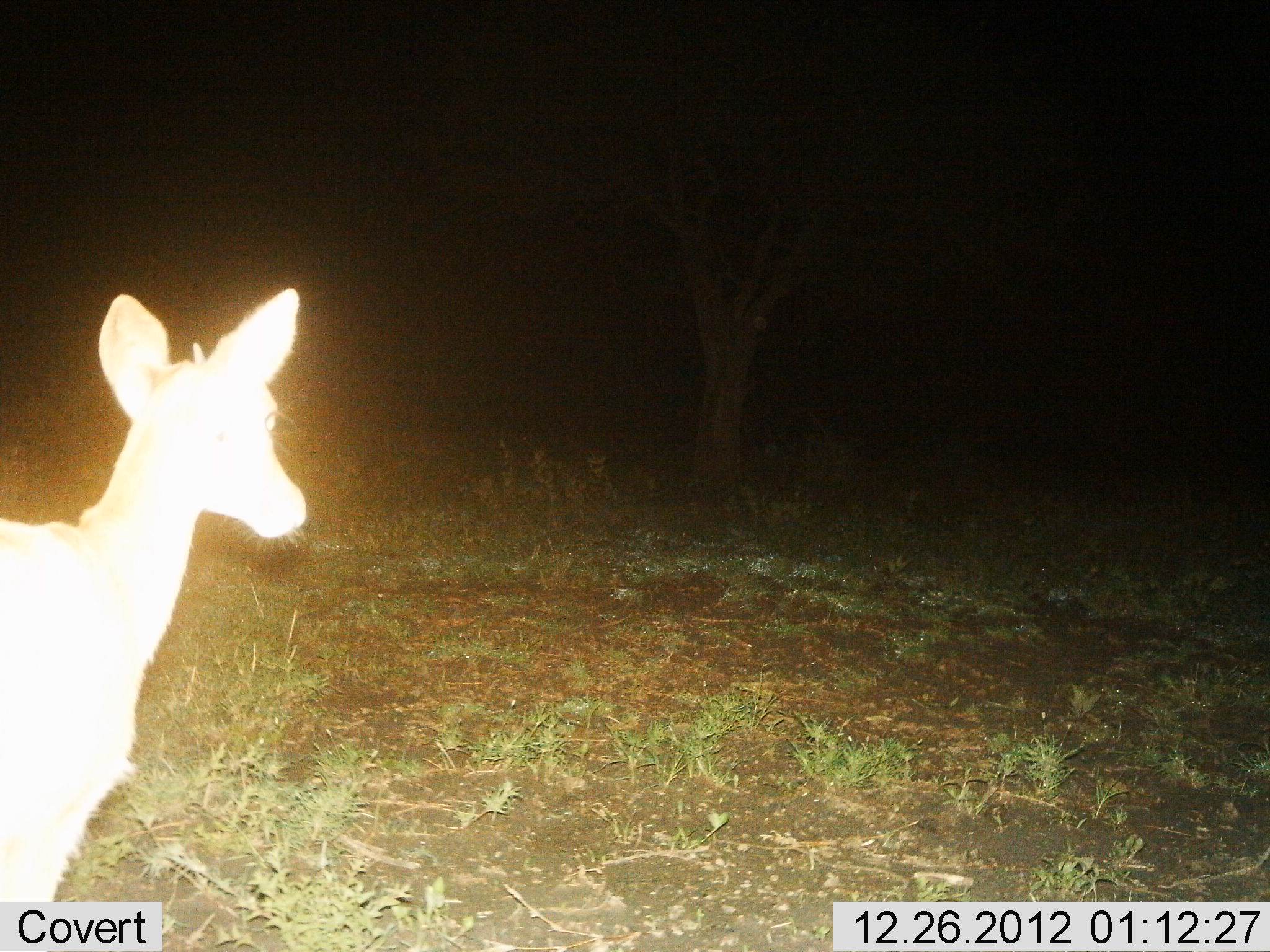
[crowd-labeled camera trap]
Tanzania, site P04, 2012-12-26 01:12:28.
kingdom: Animalia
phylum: Chordata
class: Mammalia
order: Artiodactyla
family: Bovidae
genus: Madoqua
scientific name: Madoqua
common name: dikdik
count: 1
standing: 88%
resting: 0%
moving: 12%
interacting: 0%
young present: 0%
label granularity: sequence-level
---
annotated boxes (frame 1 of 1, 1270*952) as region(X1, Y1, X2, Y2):
animal: region(0, 286, 309, 902)